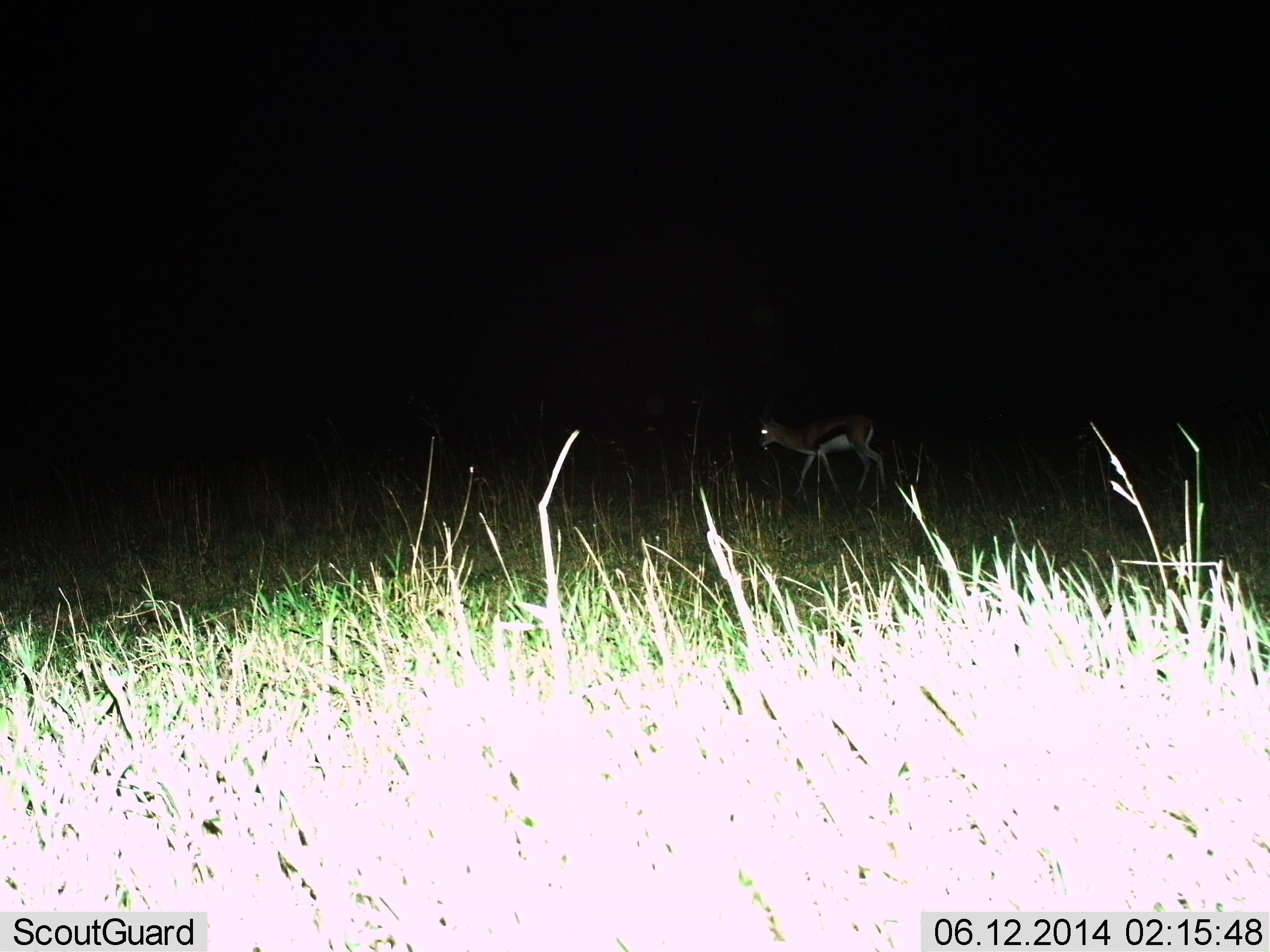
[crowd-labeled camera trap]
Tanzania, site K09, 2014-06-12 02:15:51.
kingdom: Animalia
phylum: Chordata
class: Mammalia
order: Artiodactyla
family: Bovidae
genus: Eudorcas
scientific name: Eudorcas thomsonii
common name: thomson's gazelle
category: gazellethomsons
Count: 1.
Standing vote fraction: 50%.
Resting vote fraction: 0%.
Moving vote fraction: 50%.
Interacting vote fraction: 0%.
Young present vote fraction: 0%.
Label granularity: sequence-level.